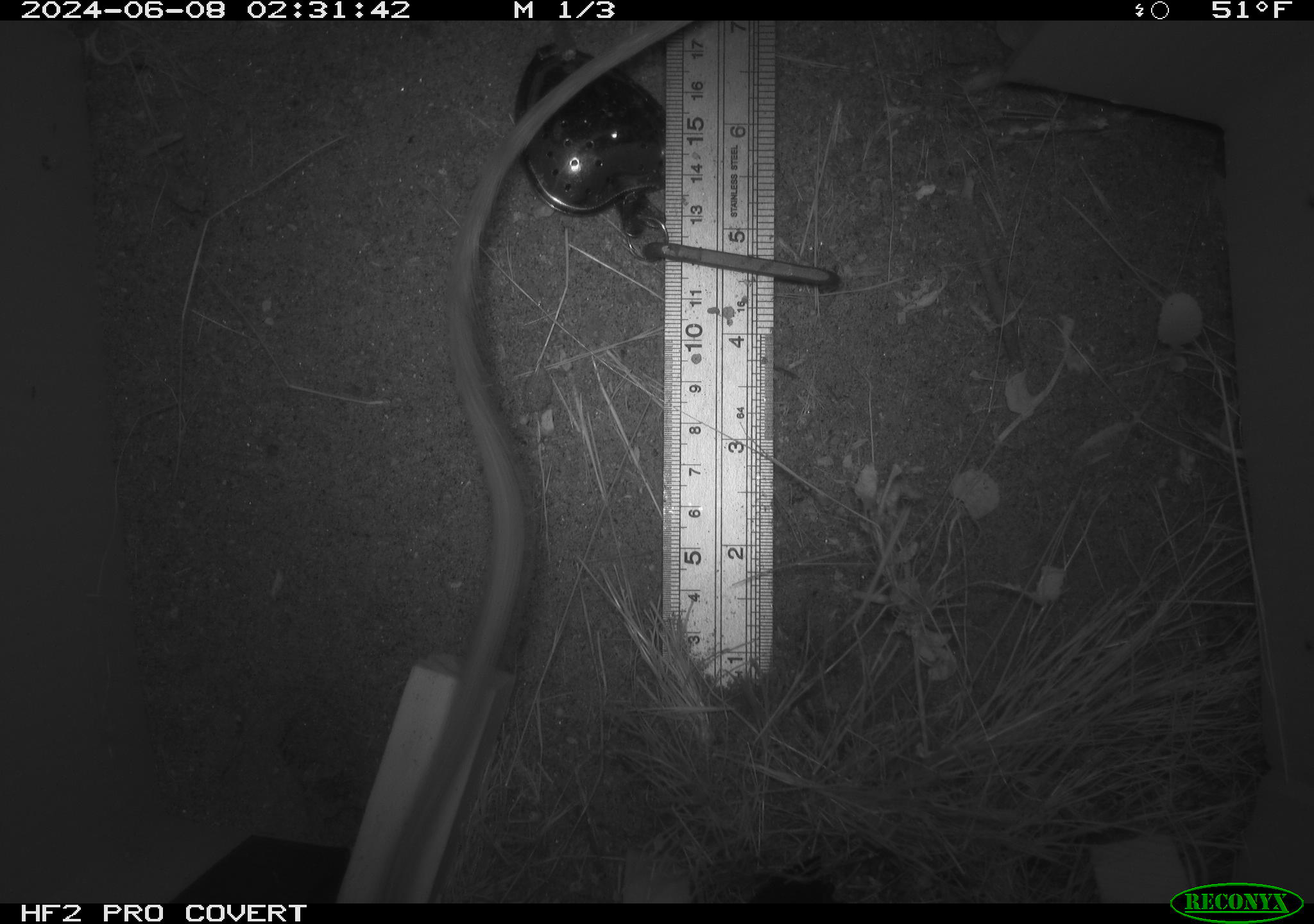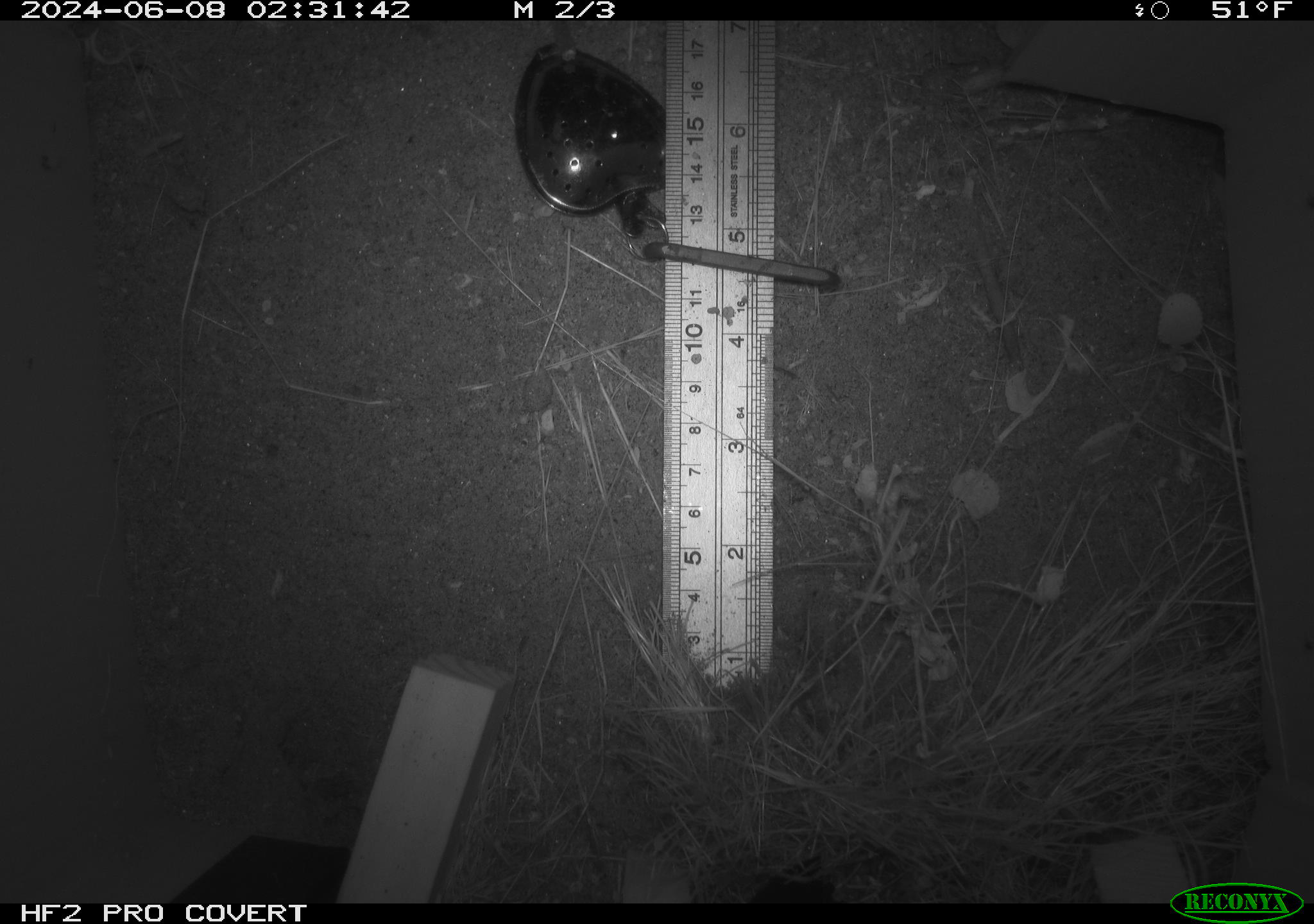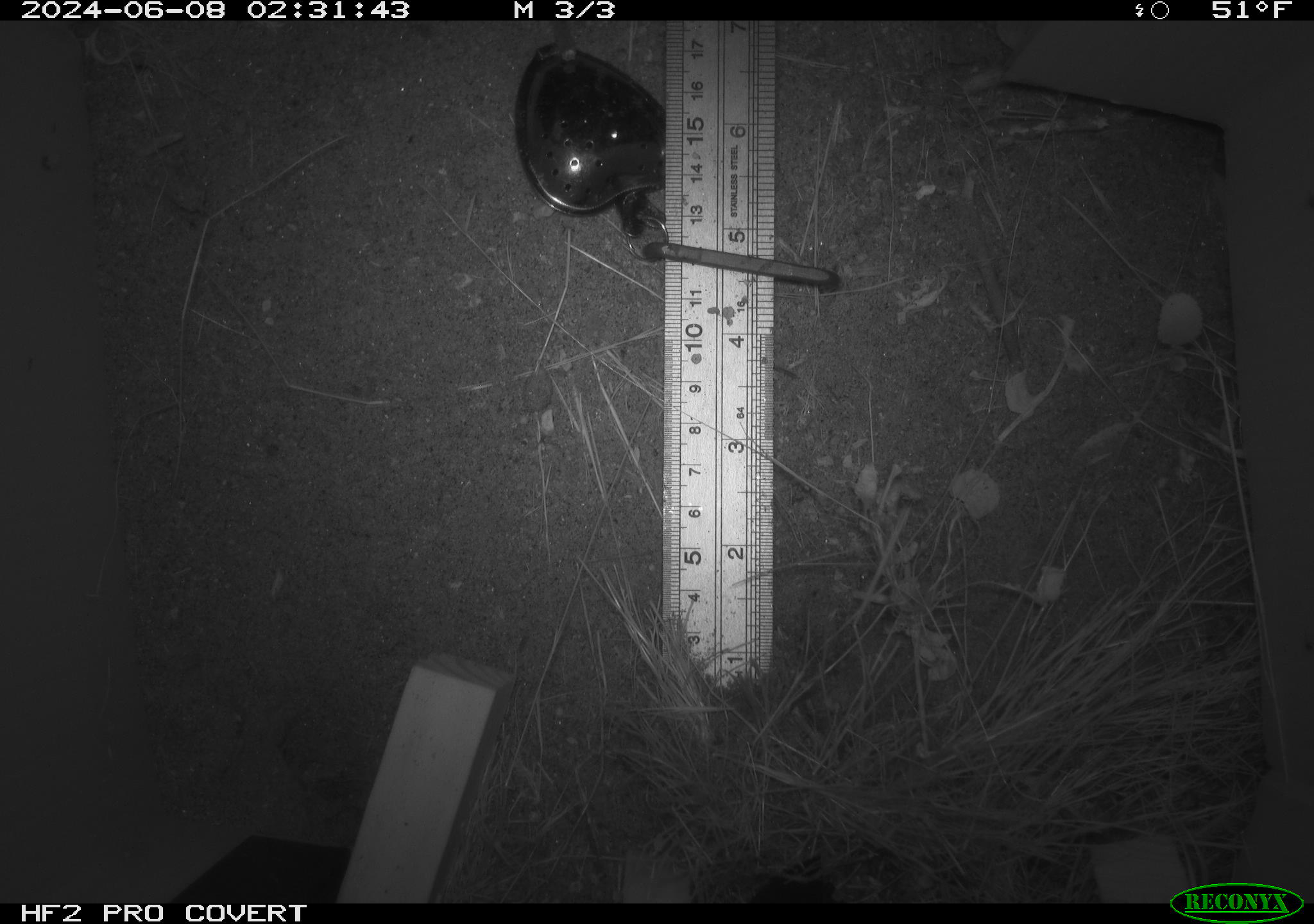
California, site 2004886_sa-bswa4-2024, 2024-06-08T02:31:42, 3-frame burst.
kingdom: Animalia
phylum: Chordata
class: Mammalia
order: Rodentia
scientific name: Rodentia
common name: rodent